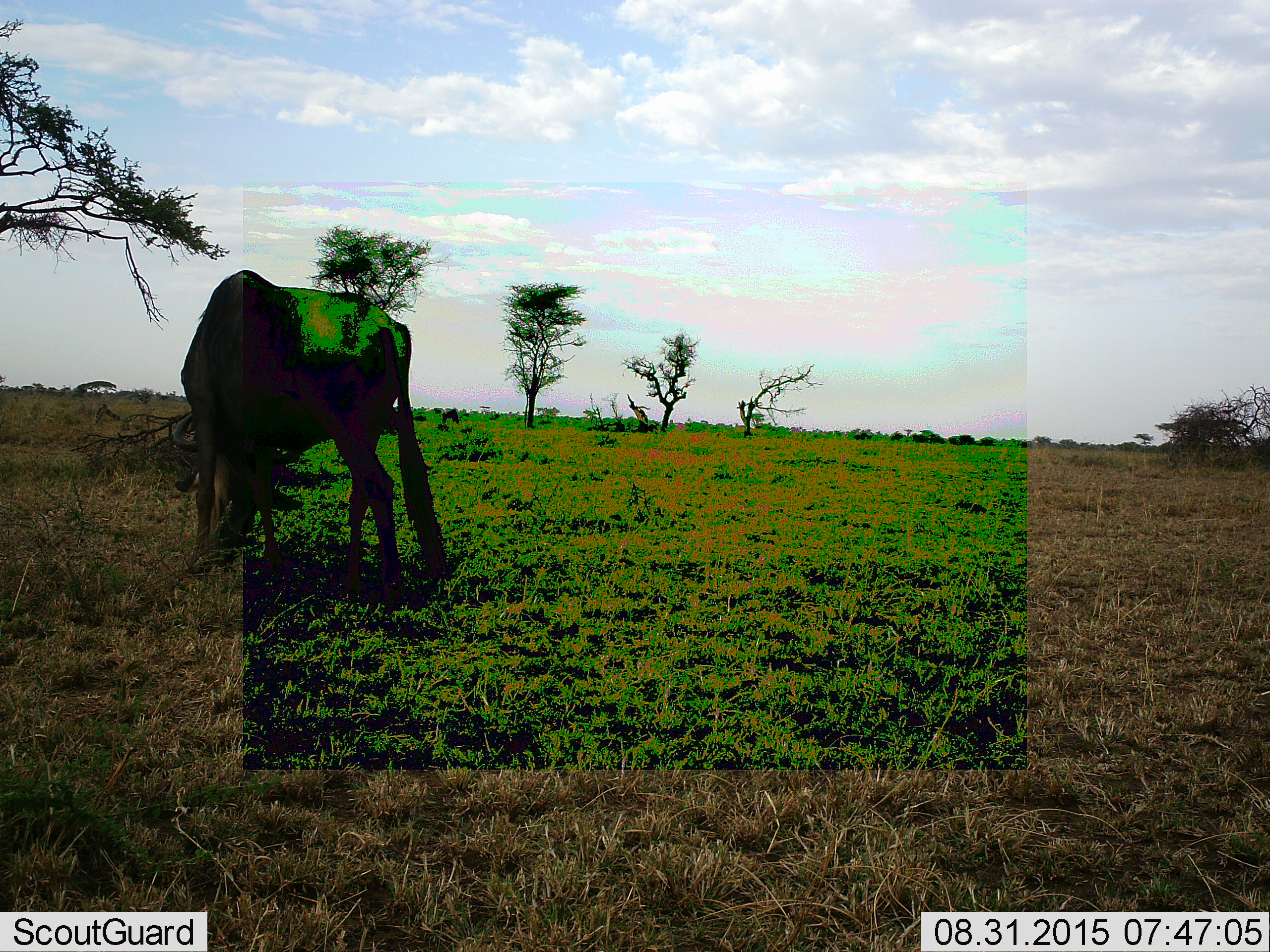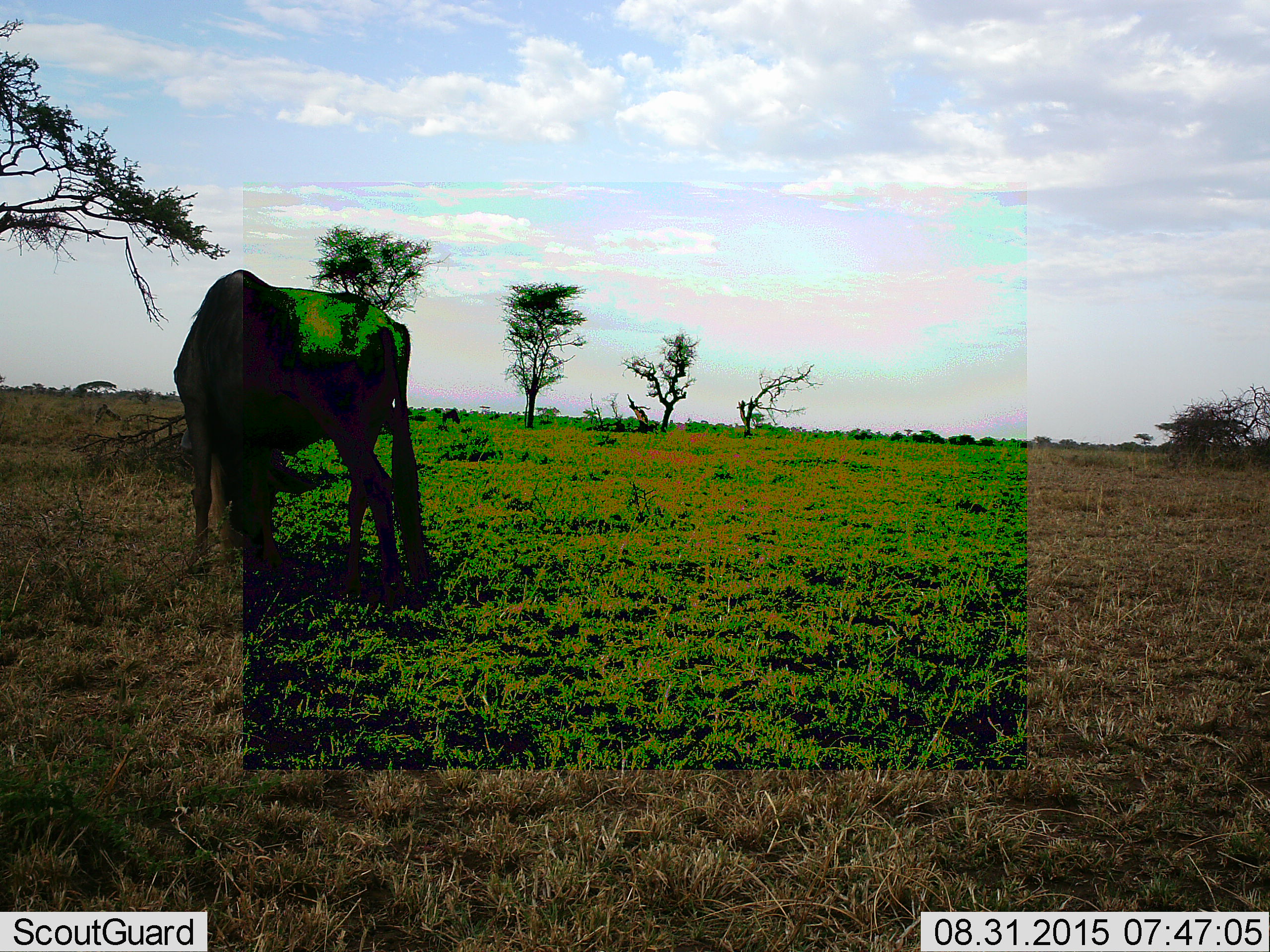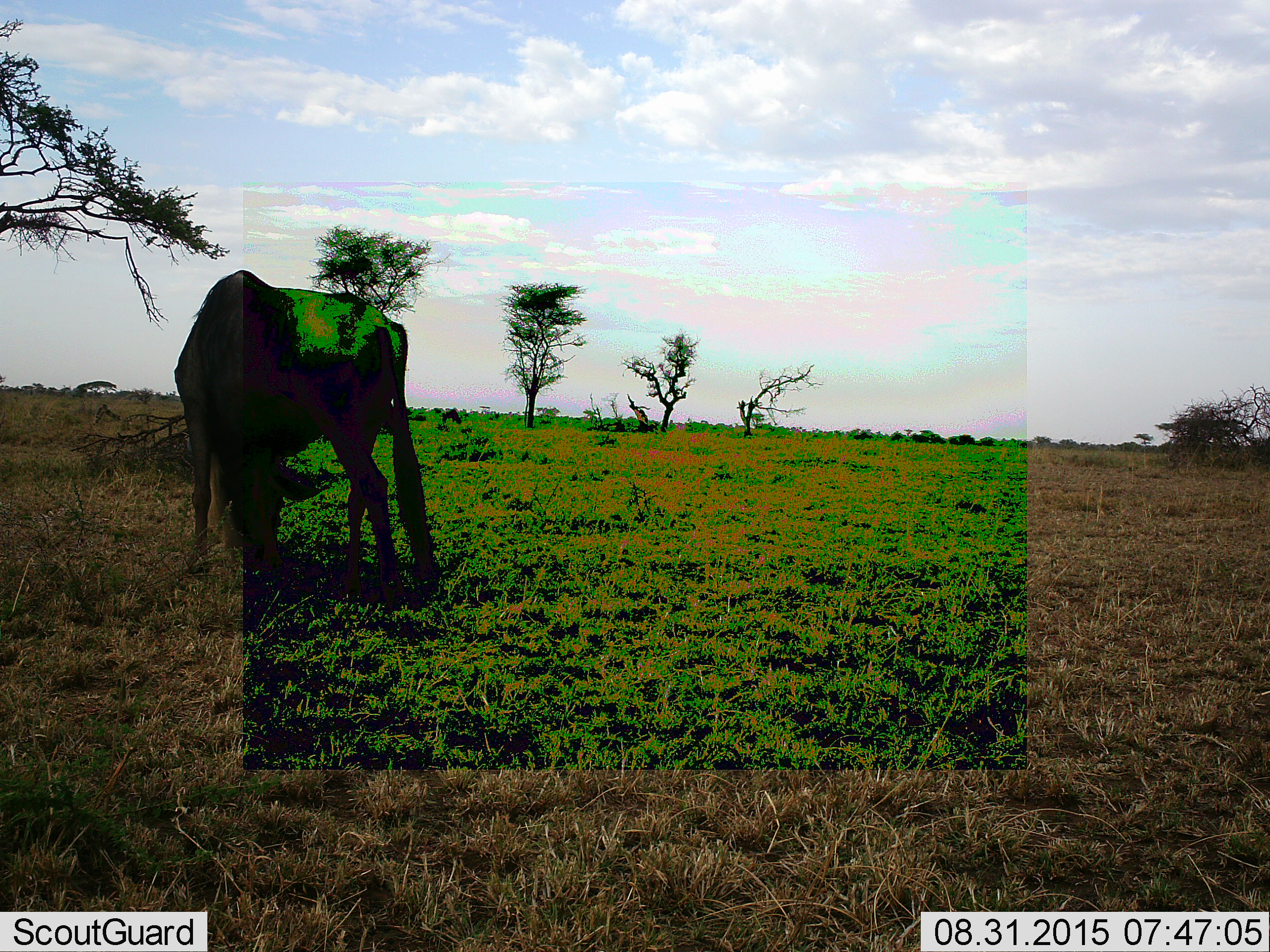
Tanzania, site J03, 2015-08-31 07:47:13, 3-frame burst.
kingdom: Animalia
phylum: Chordata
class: Mammalia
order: Artiodactyla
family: Bovidae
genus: Connochaetes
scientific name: Connochaetes taurinus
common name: blue wildebeest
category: wildebeest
Wildebeest (blue wildebeest) (Connochaetes taurinus), count 2. Behavior (volunteer vote fractions): standing 0%, resting 0%, moving 0%, interacting 0%. Young present (vote fraction): 0%. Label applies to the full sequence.